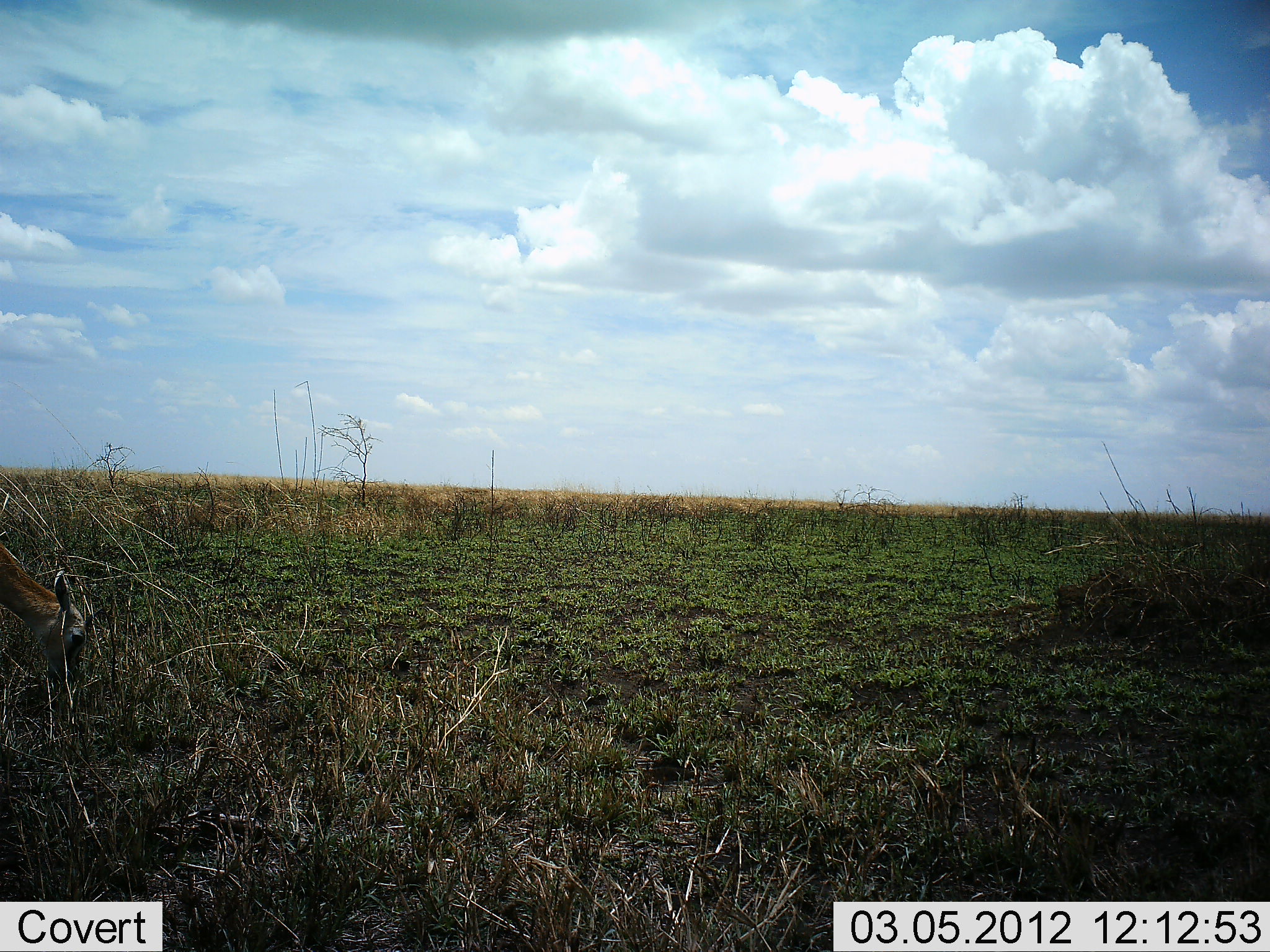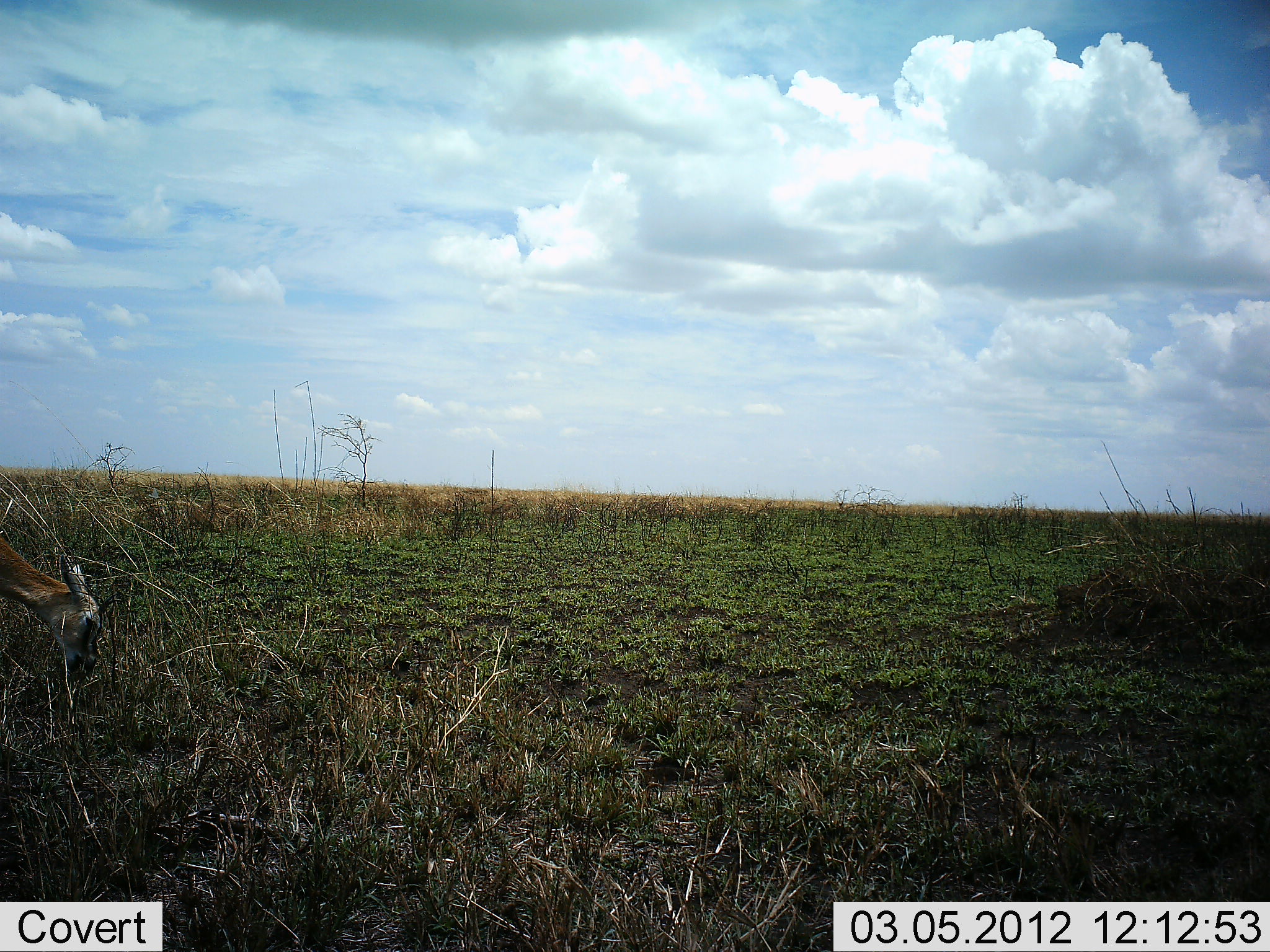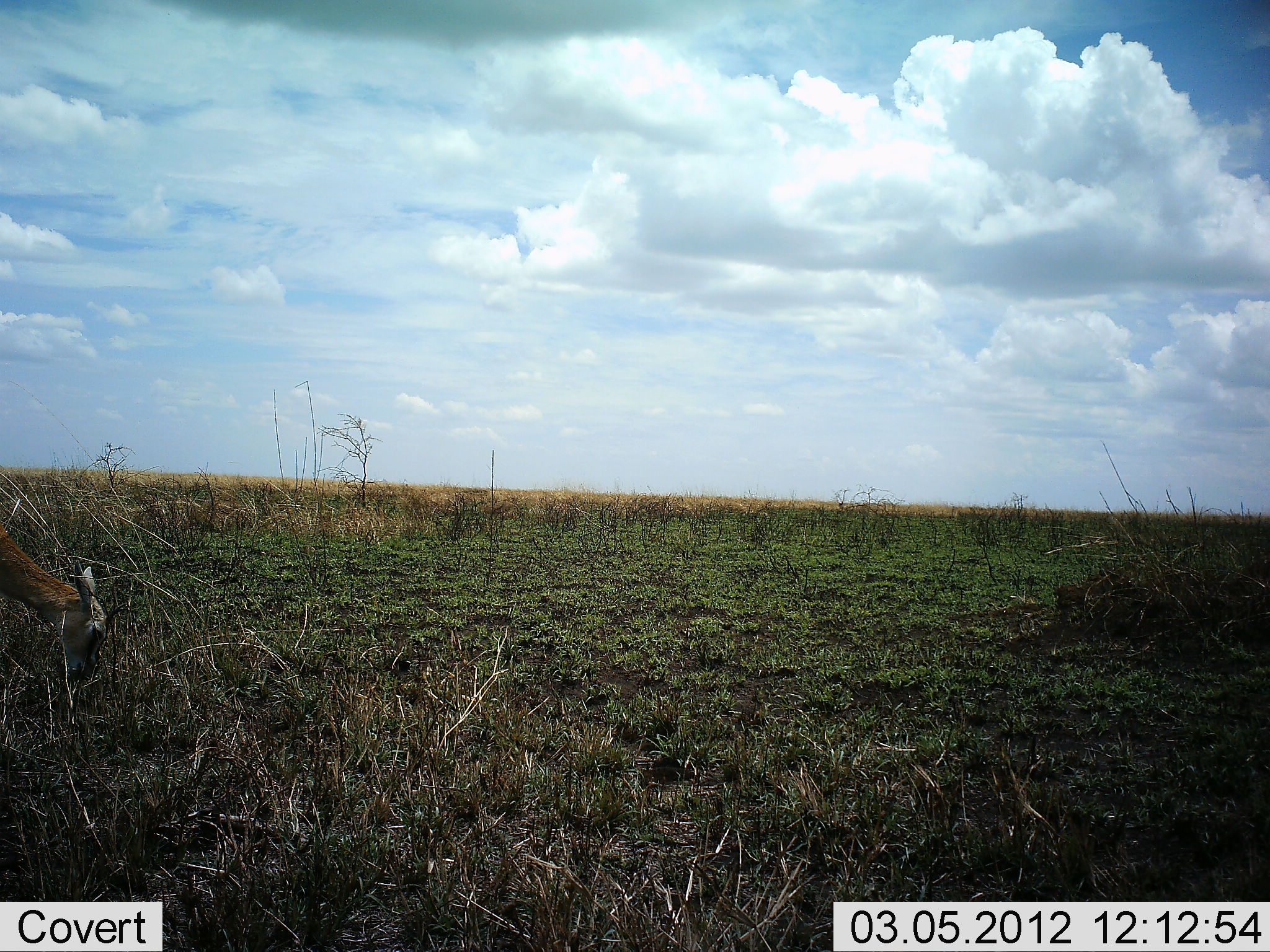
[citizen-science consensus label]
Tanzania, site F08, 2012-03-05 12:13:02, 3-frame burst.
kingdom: Animalia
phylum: Chordata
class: Mammalia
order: Artiodactyla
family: Bovidae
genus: Eudorcas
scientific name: Eudorcas thomsonii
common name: thomson's gazelle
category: gazellethomsons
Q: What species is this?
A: Gazellethomsons (thomson's gazelle) (Eudorcas thomsonii).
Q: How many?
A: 1.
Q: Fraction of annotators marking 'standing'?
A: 25%.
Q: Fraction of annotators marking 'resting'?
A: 0%.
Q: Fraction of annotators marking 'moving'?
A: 0%.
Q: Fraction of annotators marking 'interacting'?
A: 0%.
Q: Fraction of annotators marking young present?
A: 6%.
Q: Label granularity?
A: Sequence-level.